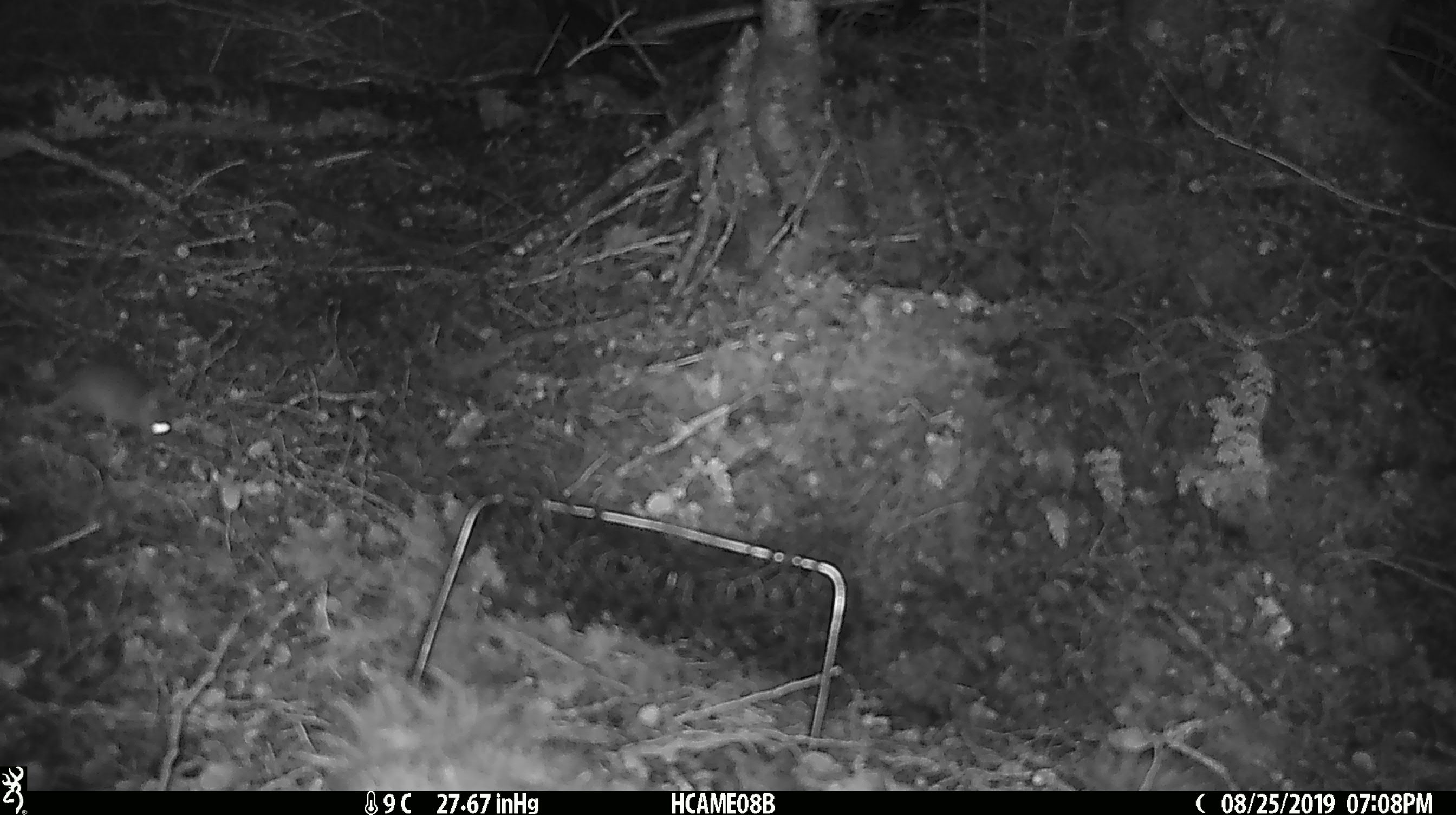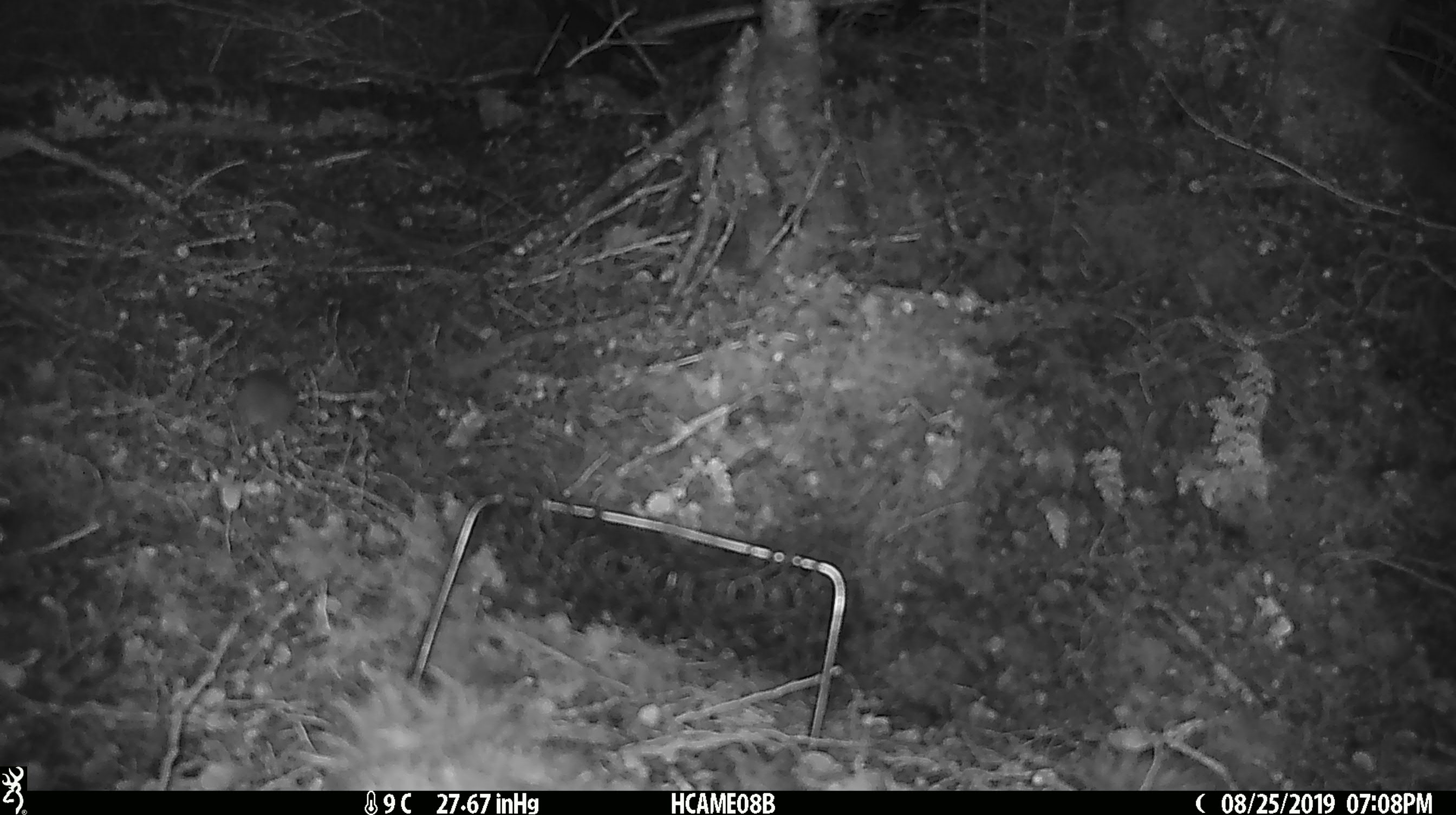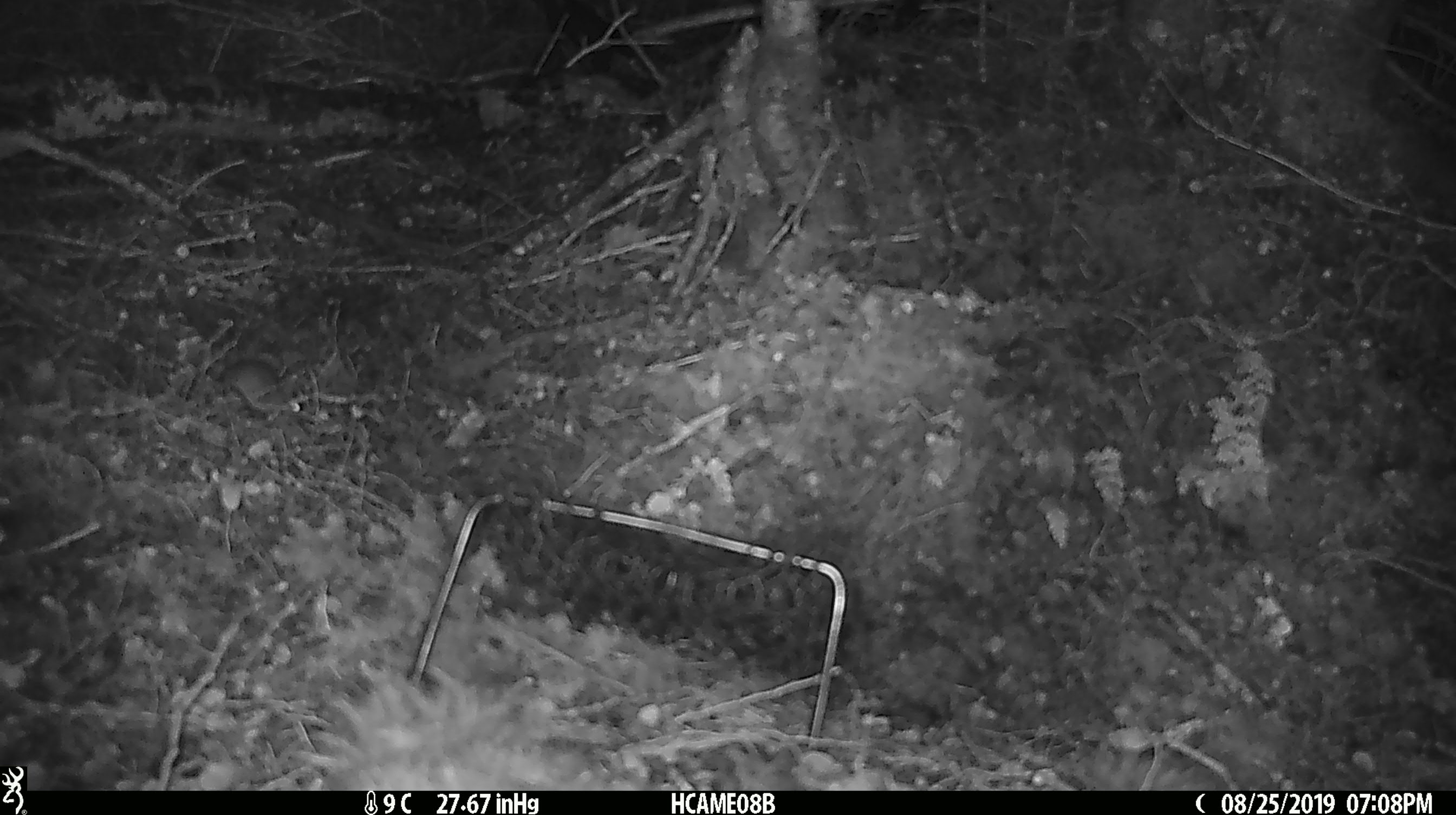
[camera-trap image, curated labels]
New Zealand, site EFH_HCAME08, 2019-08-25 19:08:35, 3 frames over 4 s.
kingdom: Animalia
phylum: Chordata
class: Mammalia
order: Rodentia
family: Muridae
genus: Mus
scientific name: Mus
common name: mouse